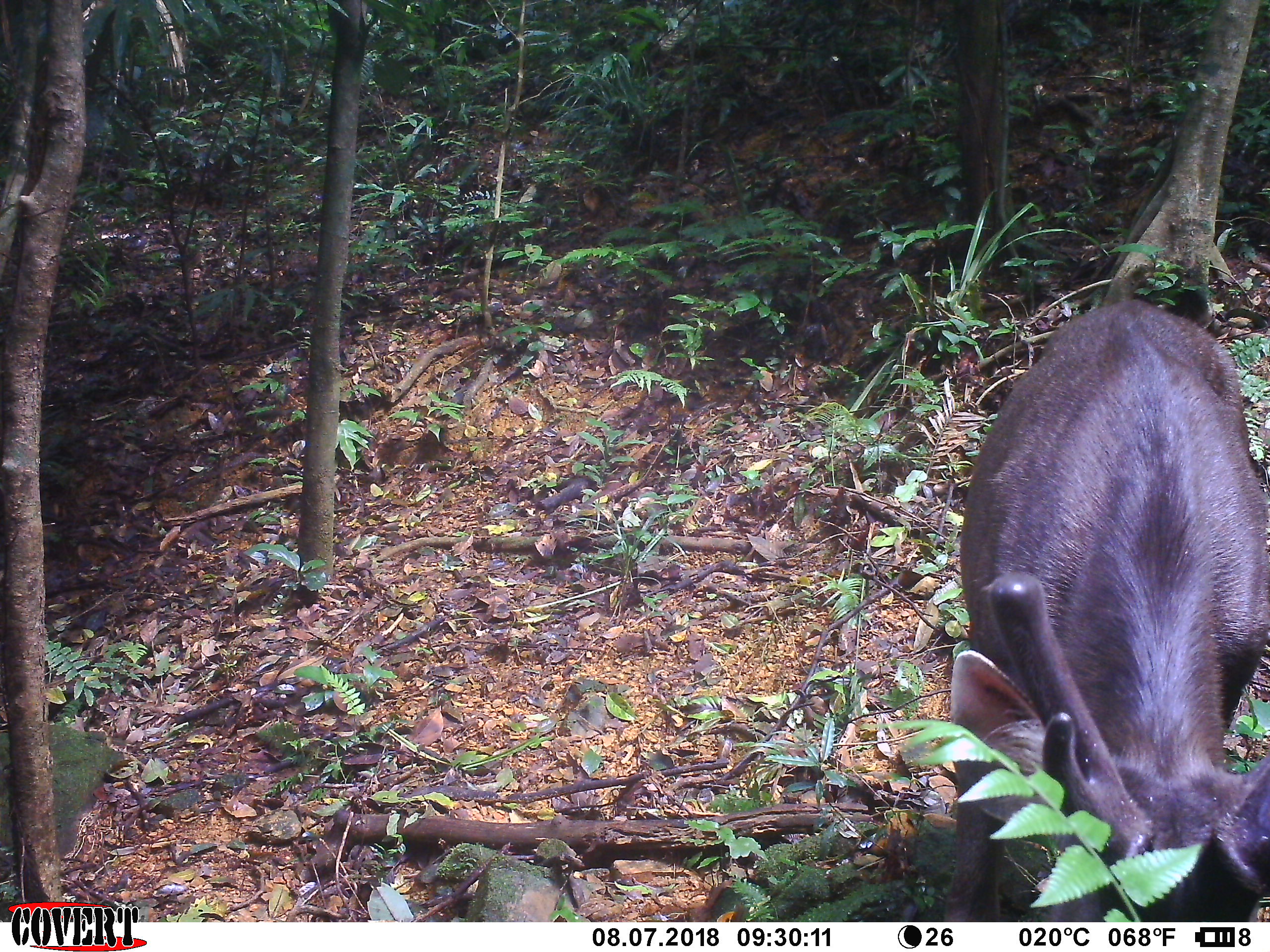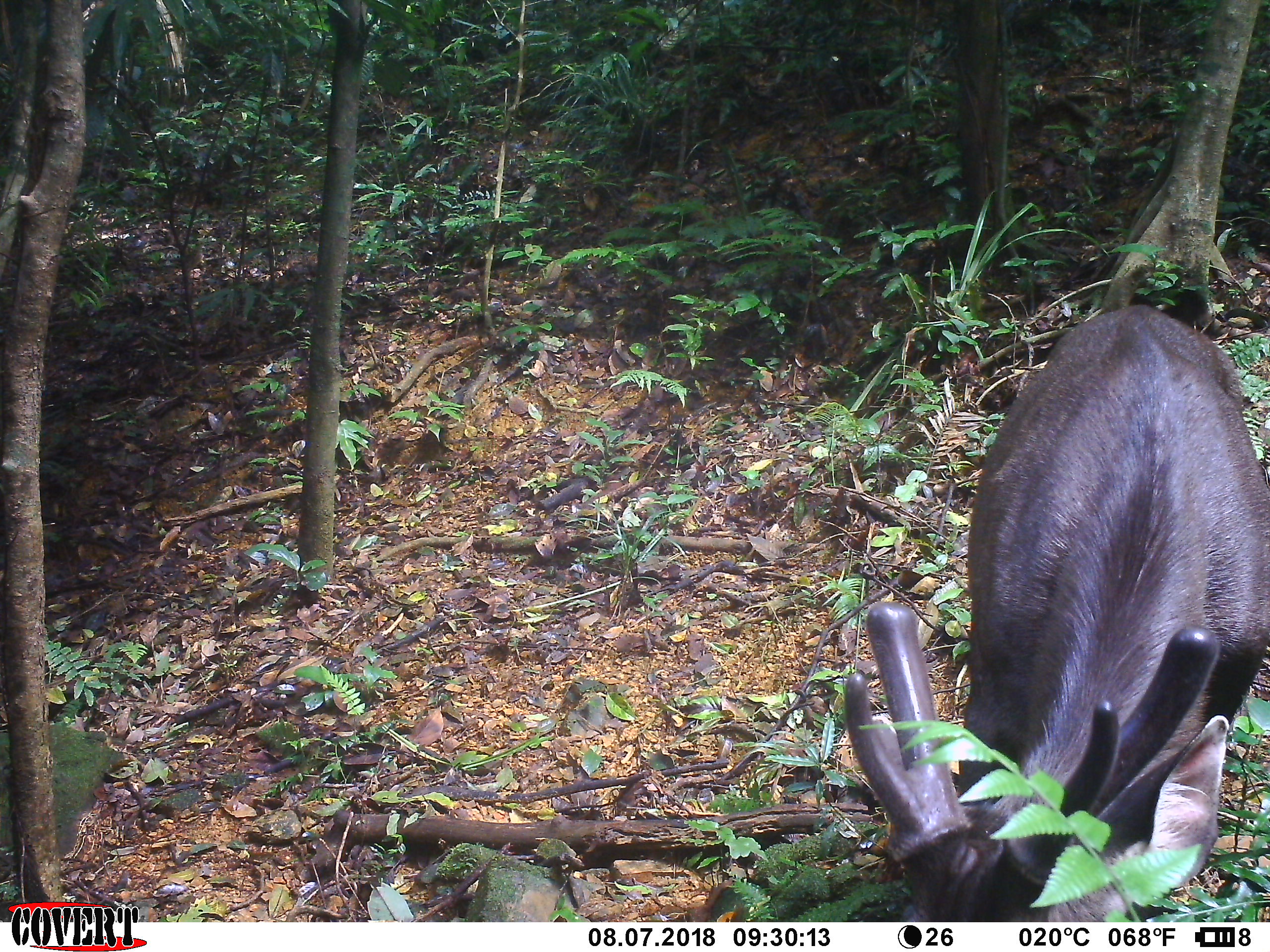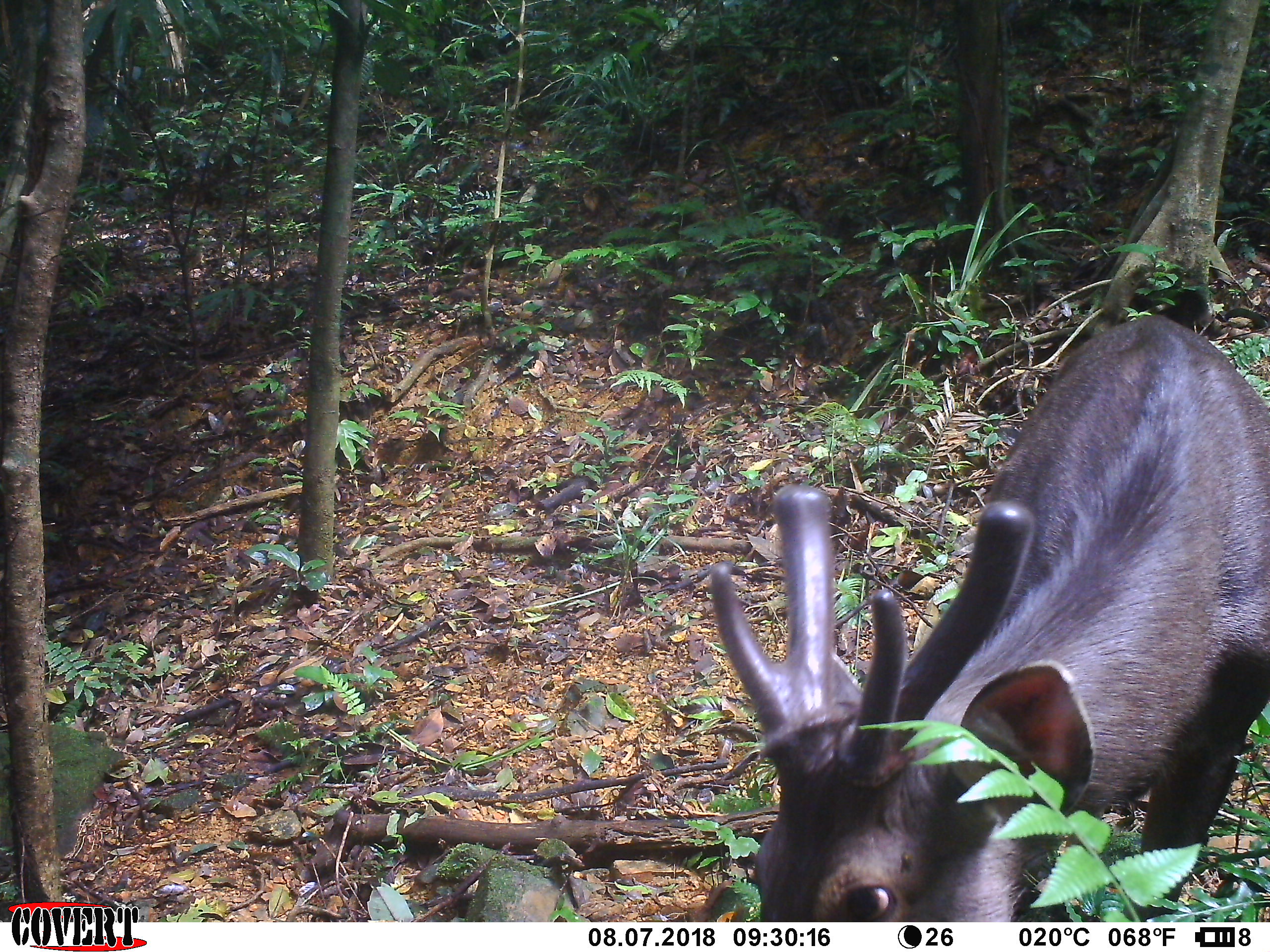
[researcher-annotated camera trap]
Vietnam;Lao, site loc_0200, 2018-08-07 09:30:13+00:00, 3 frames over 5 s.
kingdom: Animalia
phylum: Chordata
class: Mammalia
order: Artiodactyla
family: Cervidae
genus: Rusa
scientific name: Rusa unicolor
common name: sambar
Sambar (Rusa unicolor). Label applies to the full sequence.